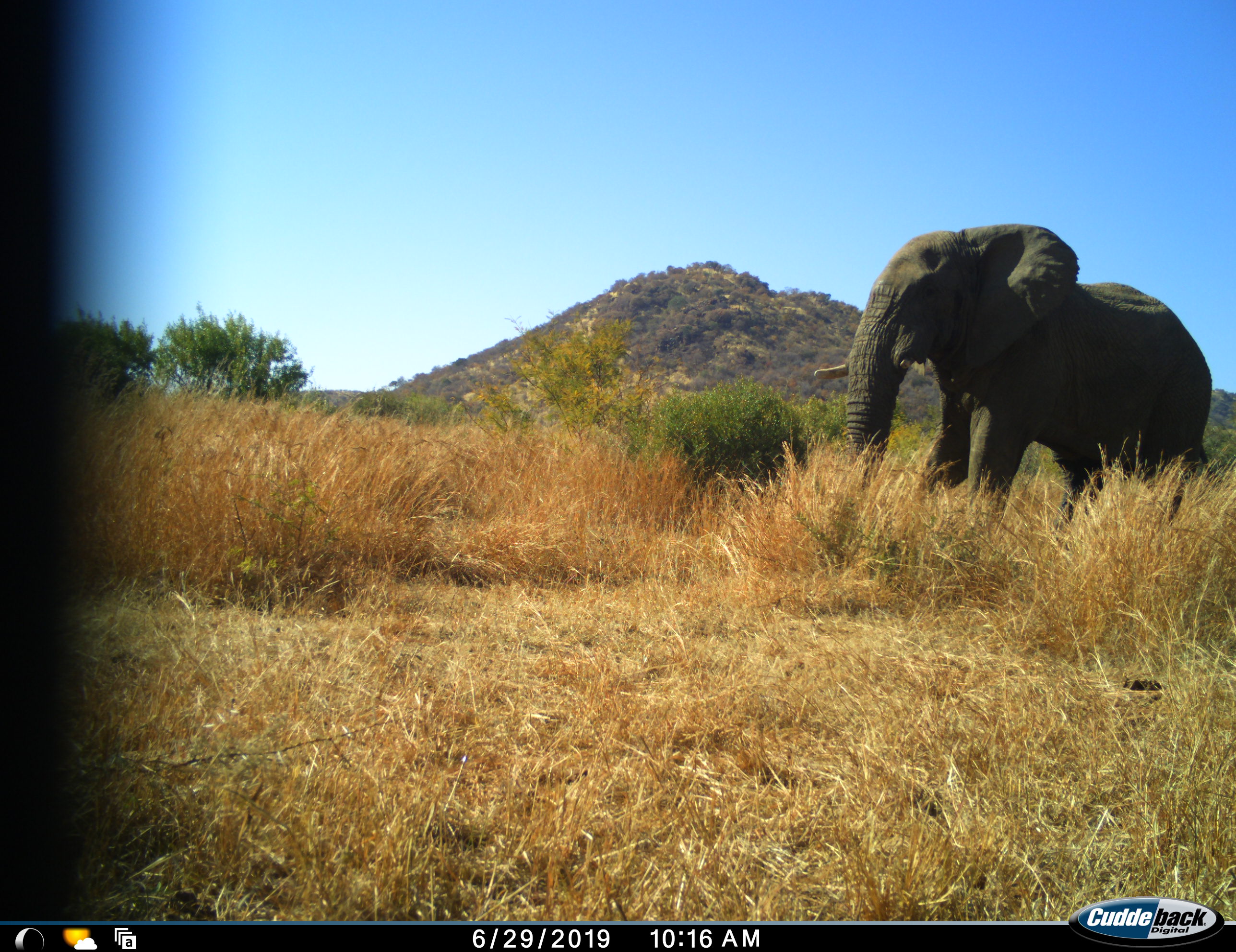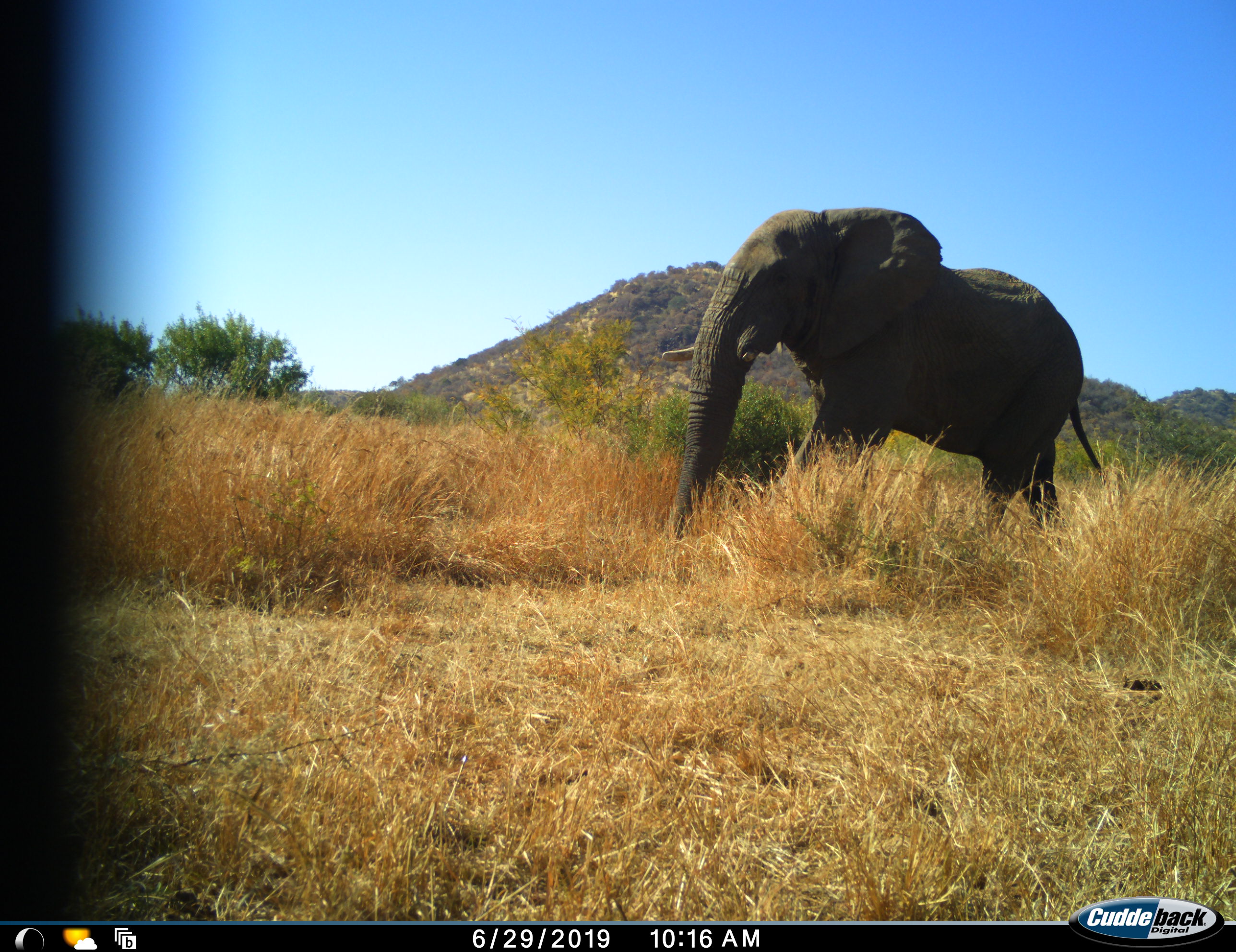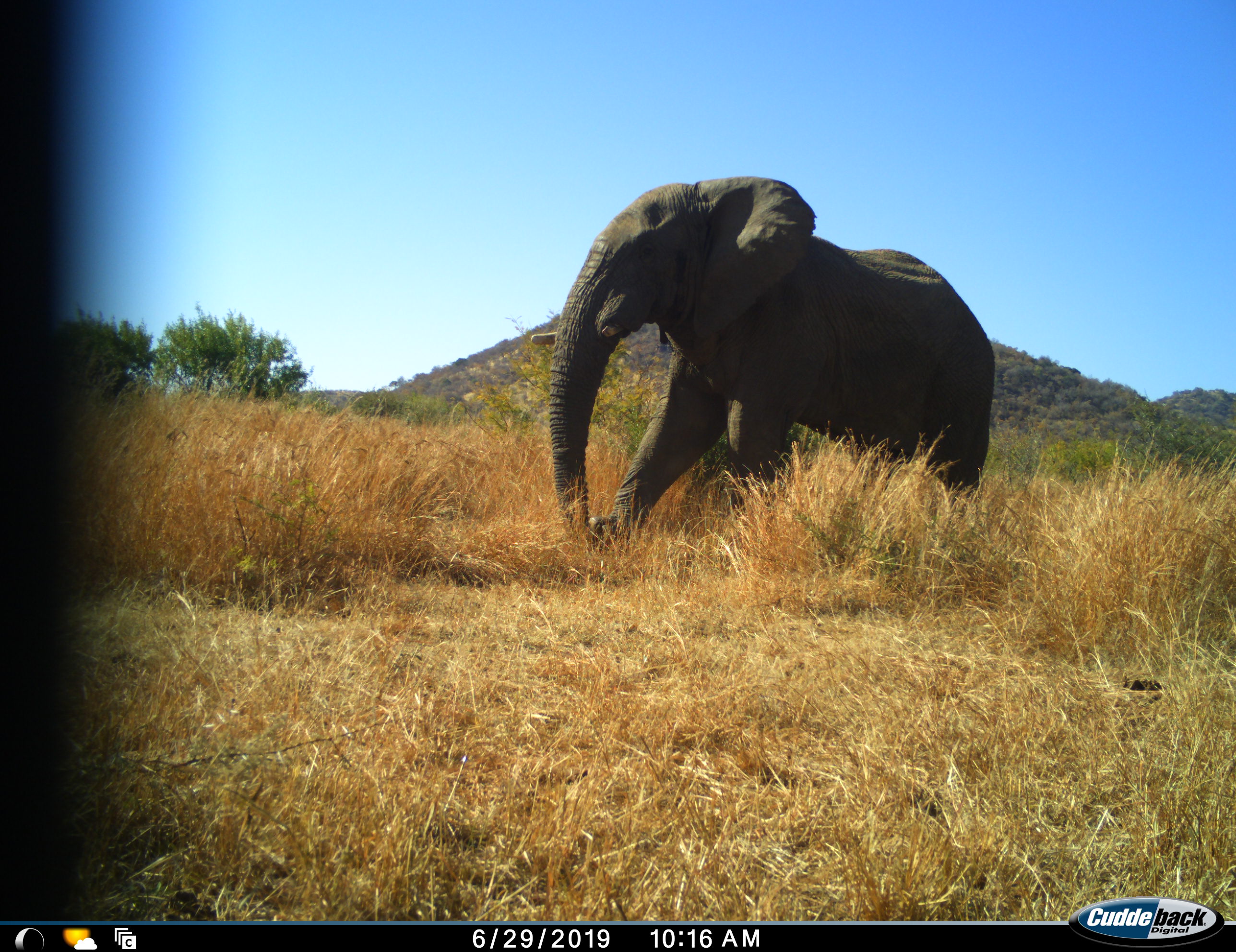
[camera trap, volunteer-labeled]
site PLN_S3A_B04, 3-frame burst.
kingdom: Animalia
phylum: Chordata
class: Mammalia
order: Proboscidea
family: Elephantidae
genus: Loxodonta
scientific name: Loxodonta africana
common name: african bush elephant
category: elephant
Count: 1.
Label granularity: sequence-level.